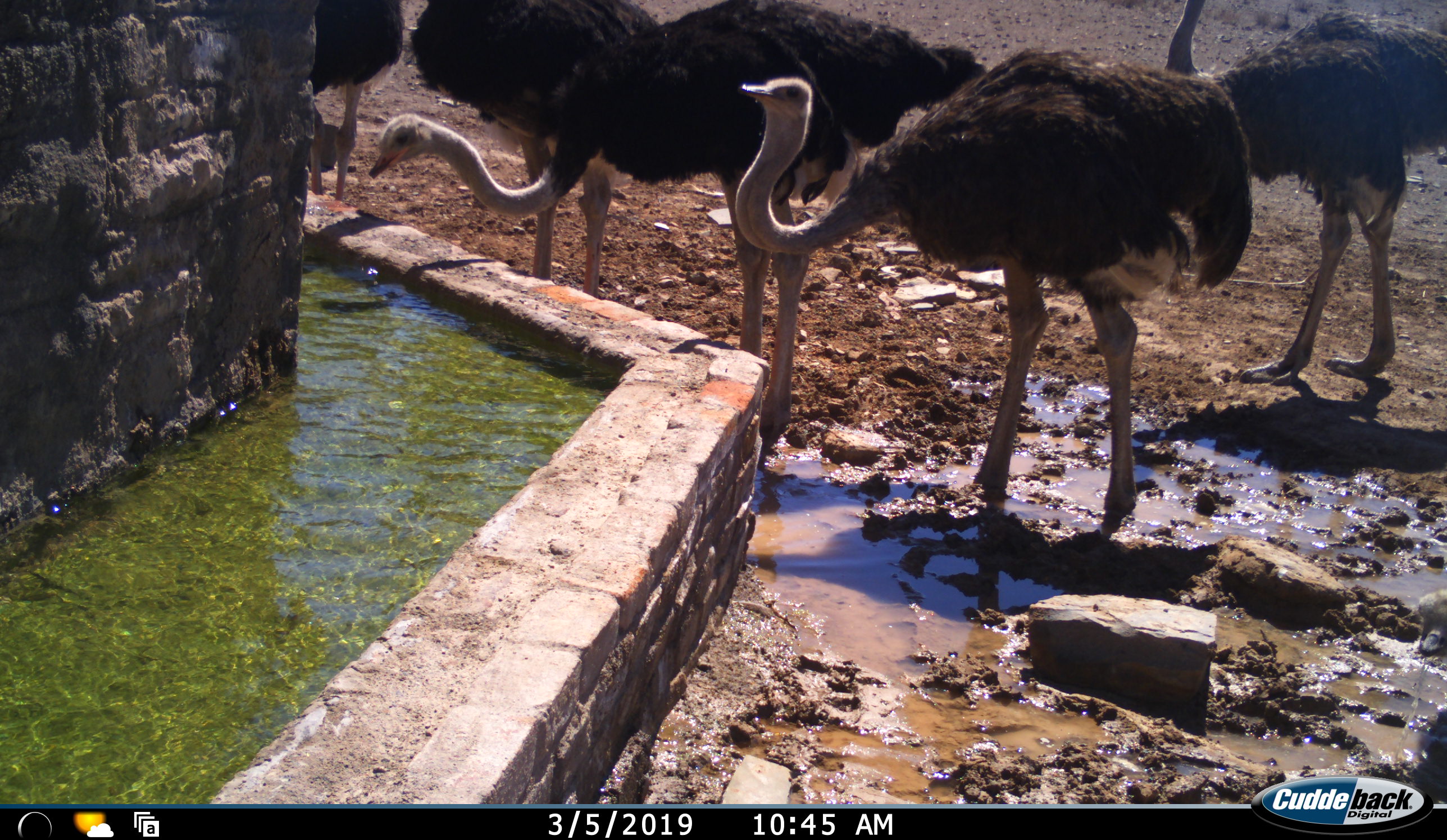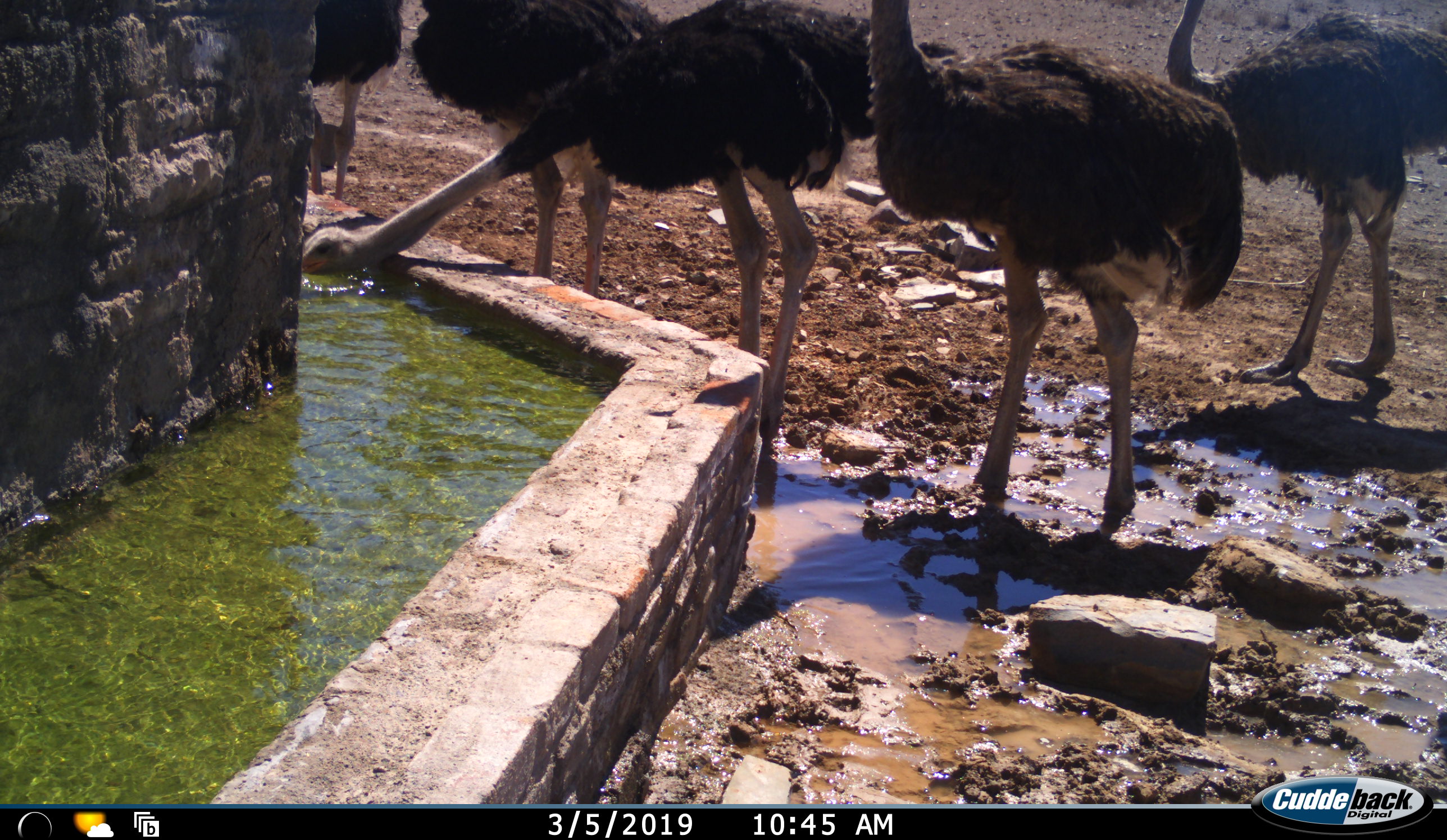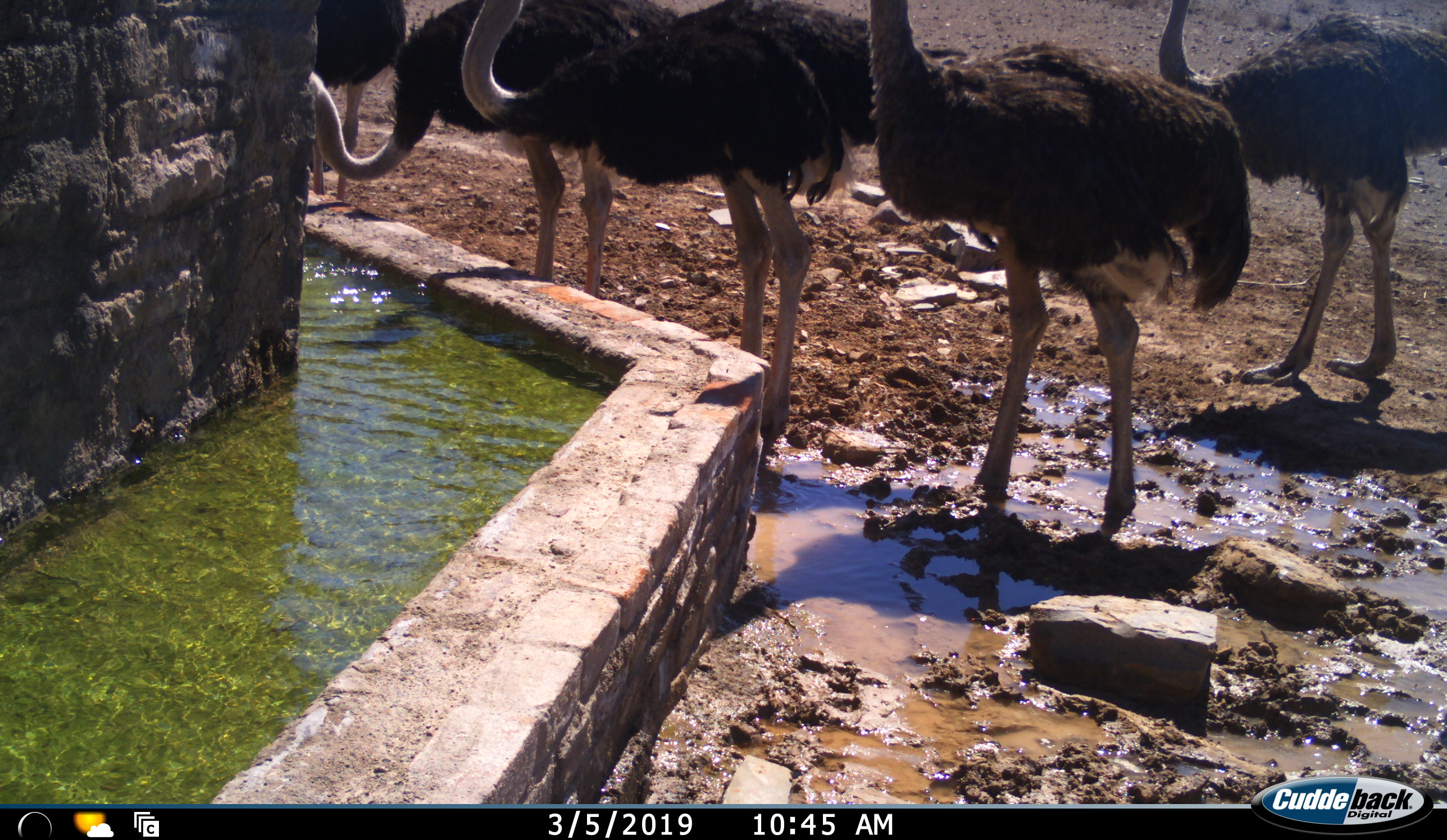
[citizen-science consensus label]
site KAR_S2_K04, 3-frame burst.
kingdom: Animalia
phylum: Chordata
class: Aves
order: Struthioniformes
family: Struthionidae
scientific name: Struthionidae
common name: ostrich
Ostrich (Struthionidae), count 5. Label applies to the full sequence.